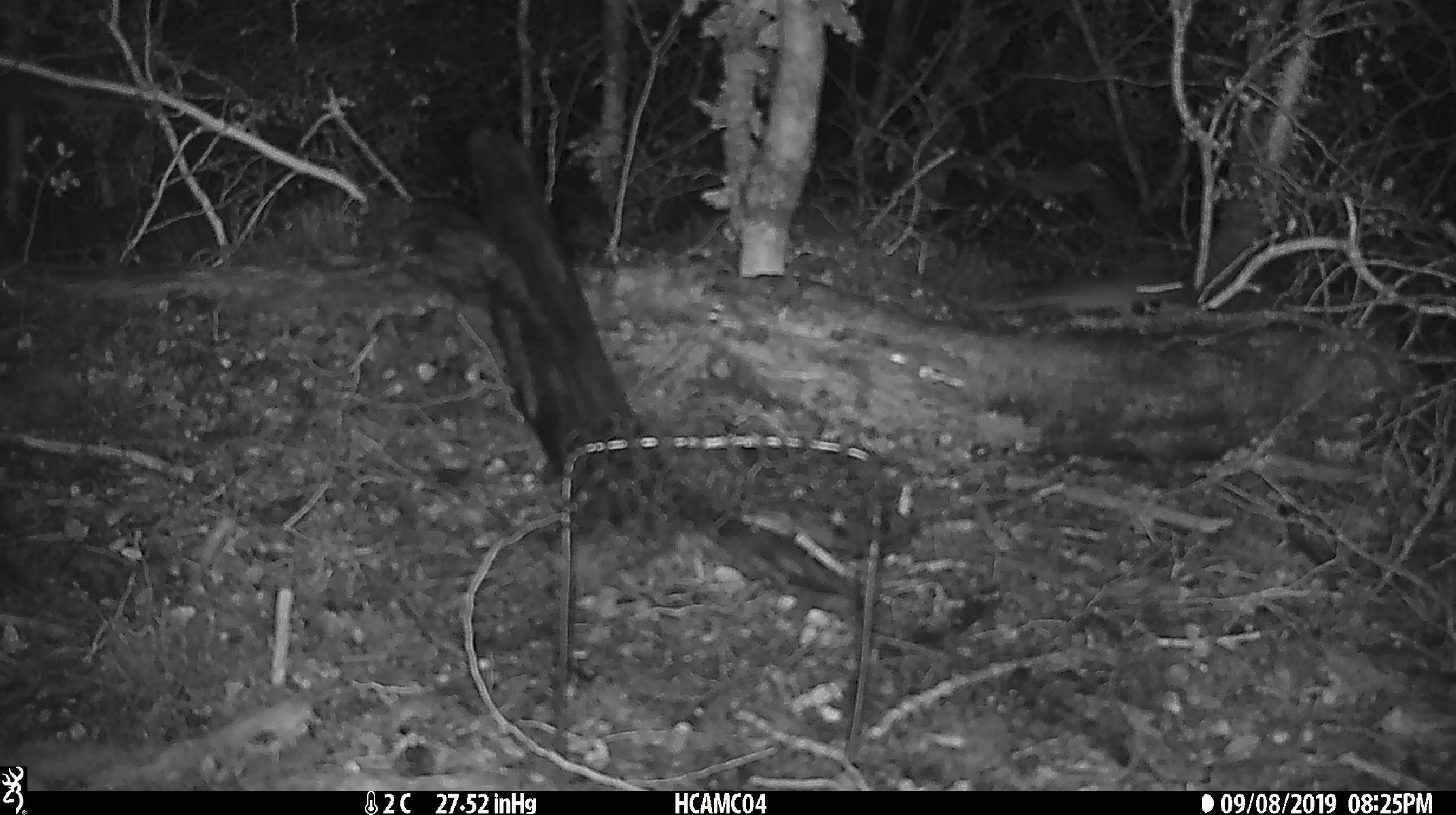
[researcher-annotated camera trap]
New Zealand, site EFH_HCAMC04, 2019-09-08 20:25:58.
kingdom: Animalia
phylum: Chordata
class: Mammalia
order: Rodentia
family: Muridae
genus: Mus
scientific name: Mus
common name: mouse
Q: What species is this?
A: Mouse (Mus).